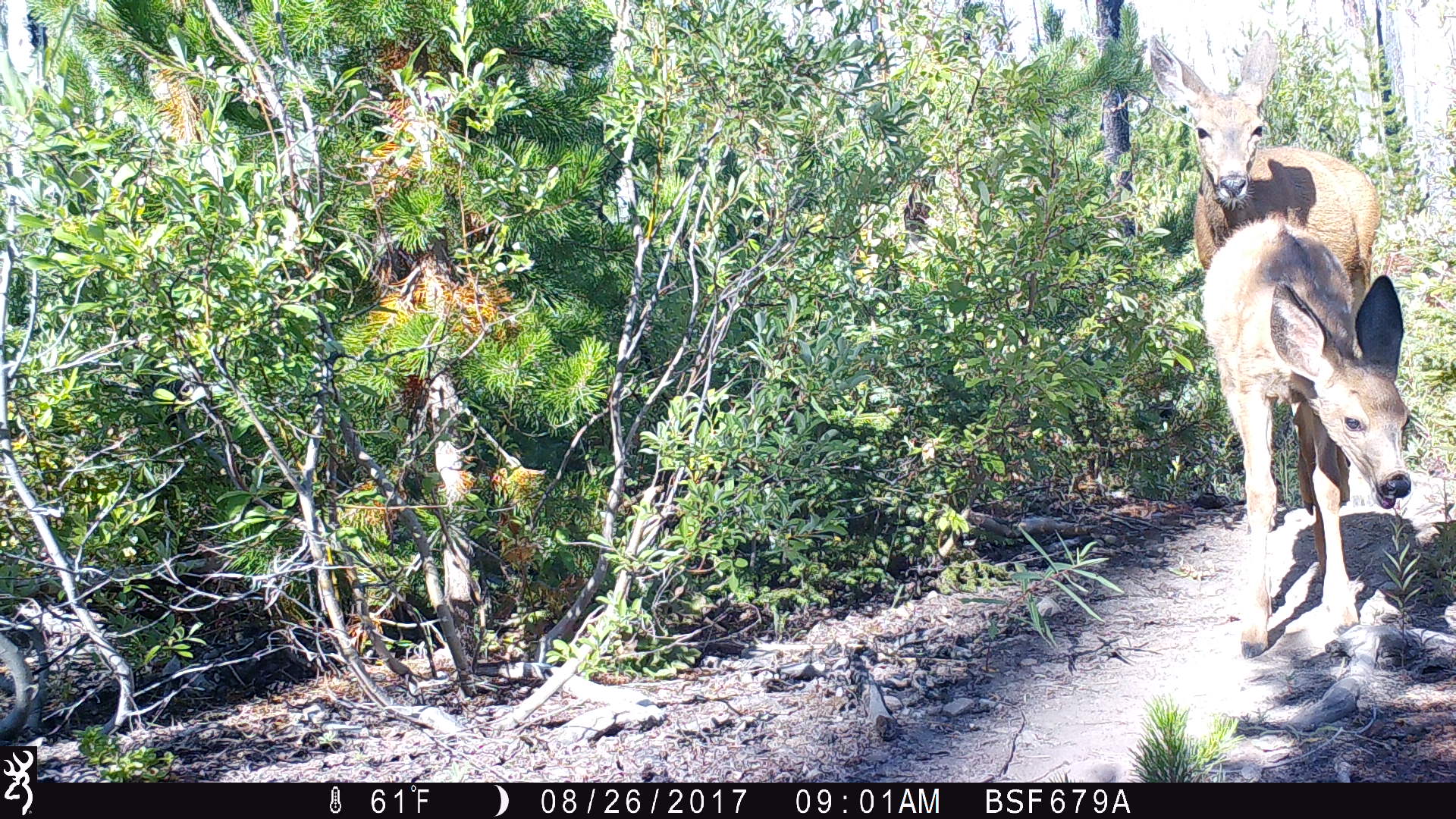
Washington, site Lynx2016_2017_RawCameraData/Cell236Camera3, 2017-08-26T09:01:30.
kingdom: Animalia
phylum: Chordata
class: Mammalia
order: Artiodactyla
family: Cervidae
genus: Odocoileus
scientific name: Odocoileus hemionus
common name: mule deer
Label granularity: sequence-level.